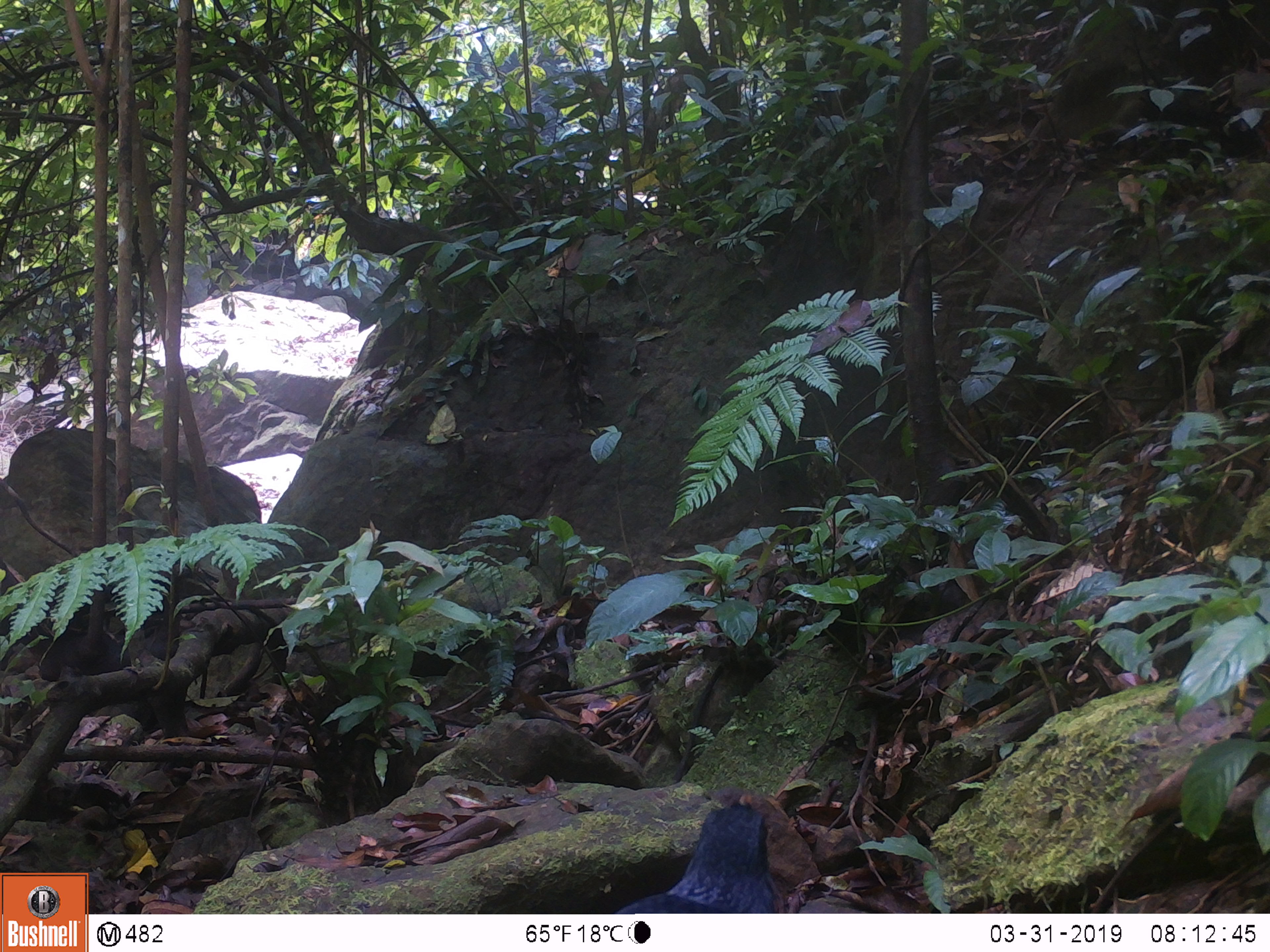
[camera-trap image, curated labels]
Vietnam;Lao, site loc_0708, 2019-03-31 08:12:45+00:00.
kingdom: Animalia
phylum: Chordata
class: Aves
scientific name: Aves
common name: bird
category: unidentified bird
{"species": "unidentified bird (bird) (Aves)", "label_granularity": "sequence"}